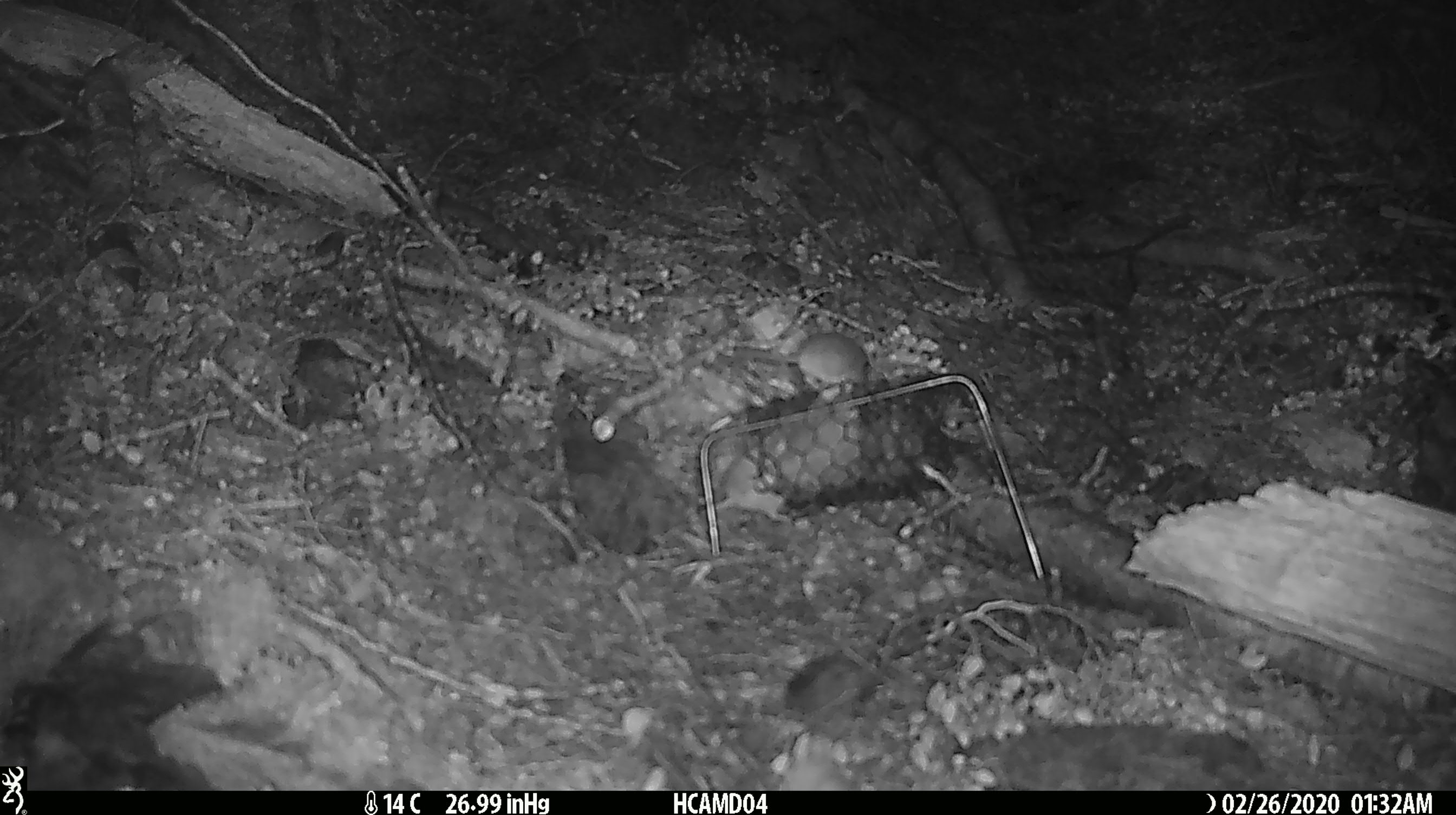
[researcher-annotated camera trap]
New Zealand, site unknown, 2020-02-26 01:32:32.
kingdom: Animalia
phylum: Chordata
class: Mammalia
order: Rodentia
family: Muridae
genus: Mus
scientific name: Mus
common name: mouse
Mouse (Mus).